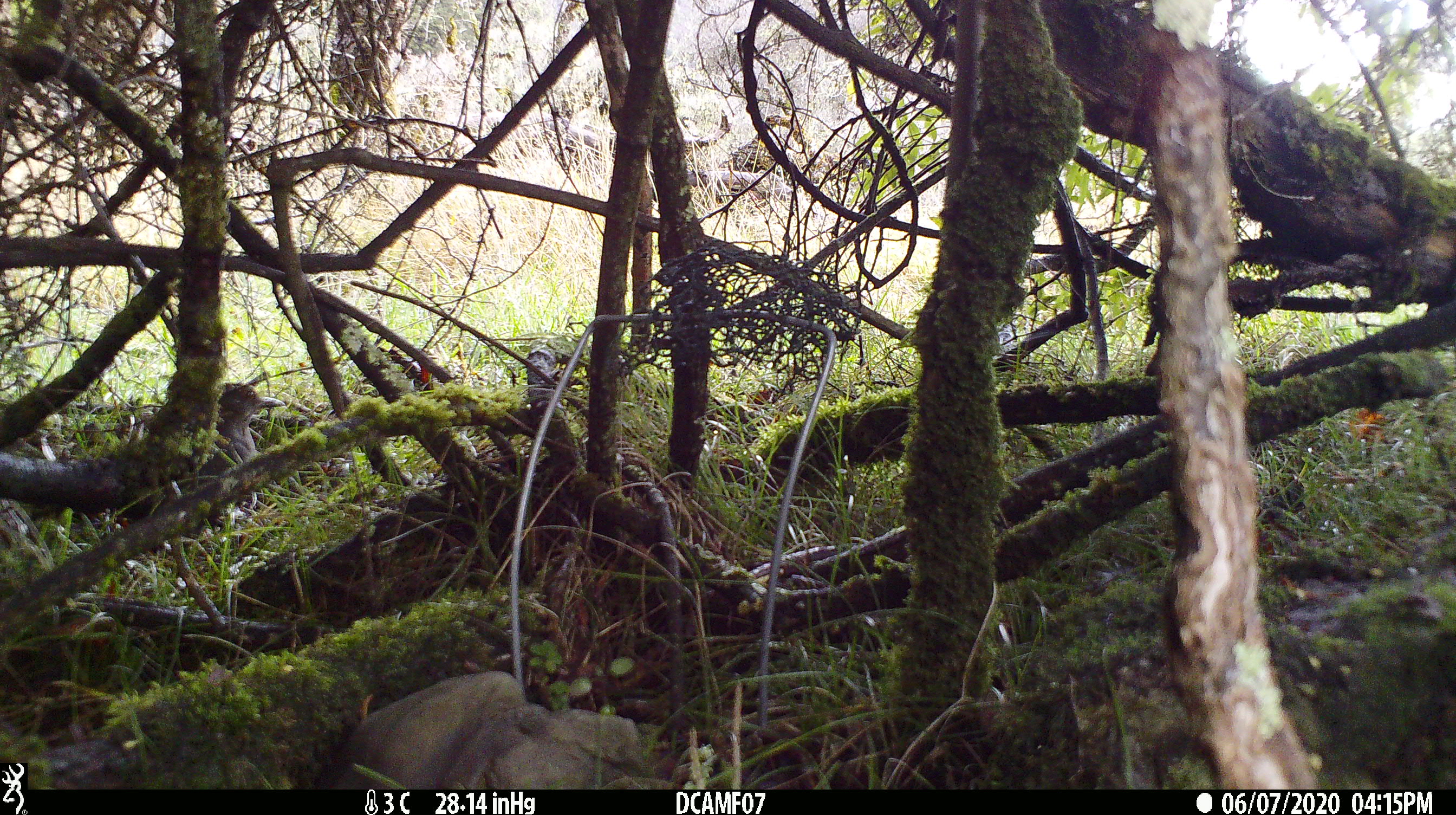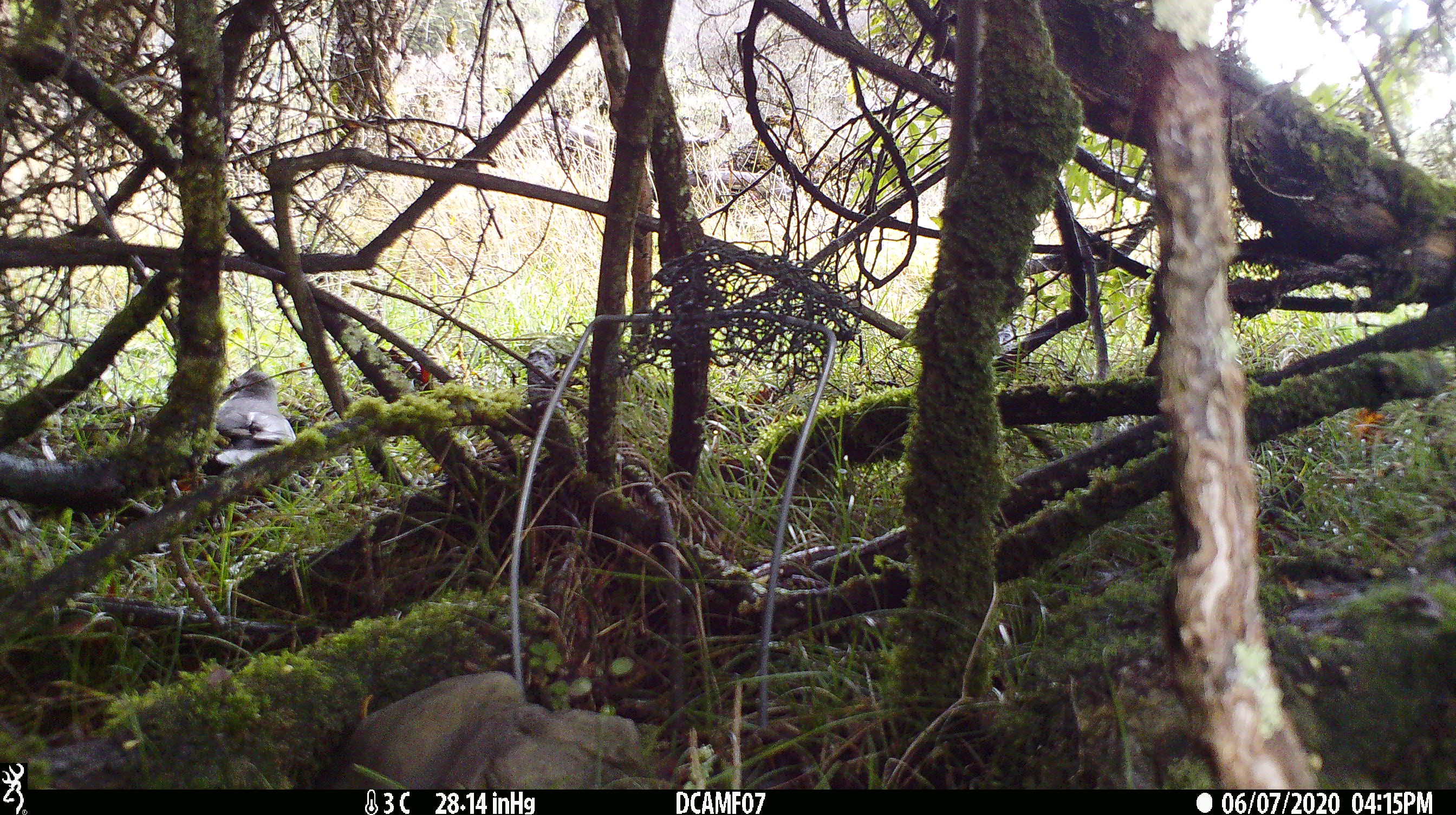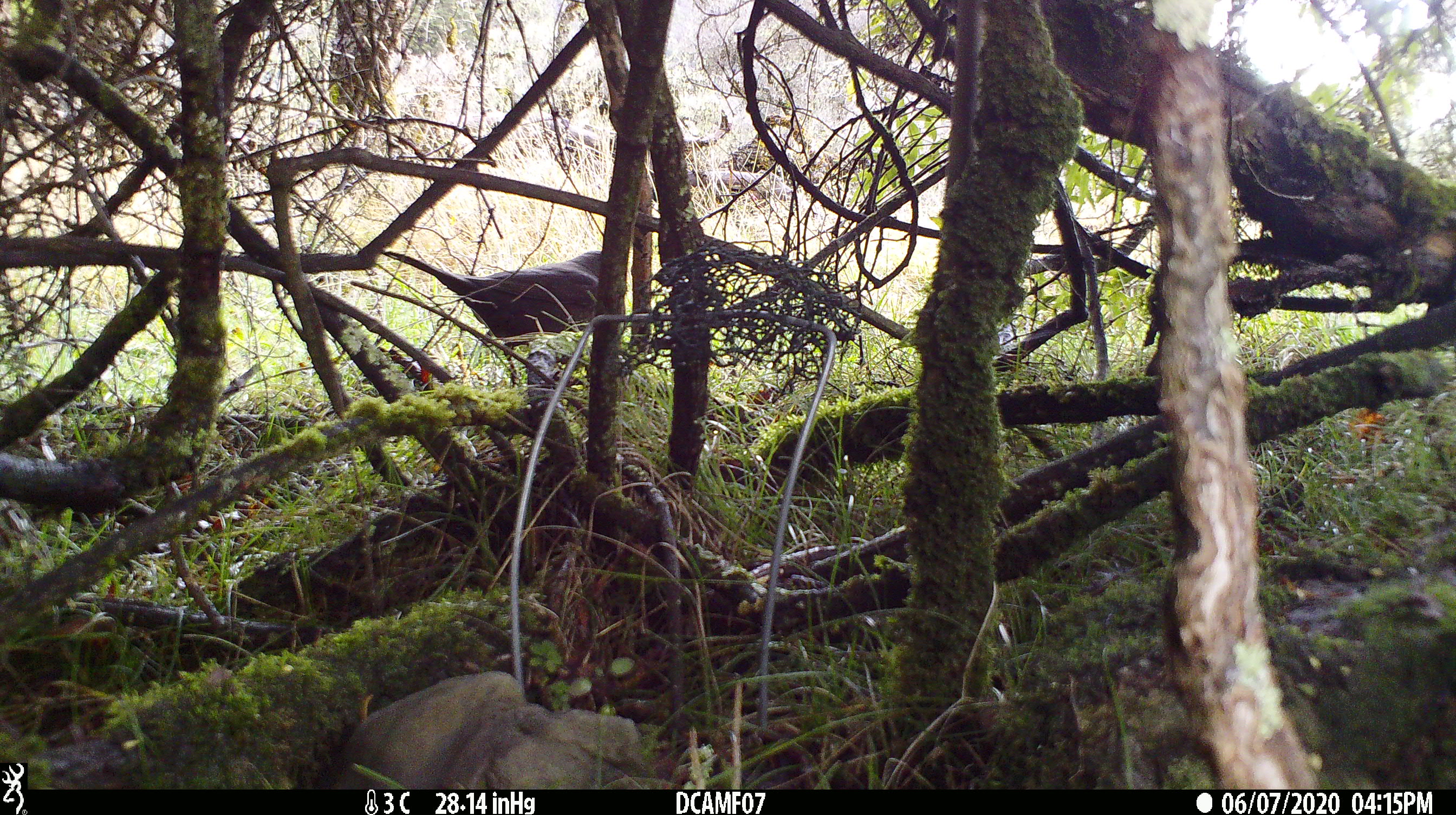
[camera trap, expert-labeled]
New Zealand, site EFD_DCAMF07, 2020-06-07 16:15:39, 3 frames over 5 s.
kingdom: Animalia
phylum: Chordata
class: Aves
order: Passeriformes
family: Turdidae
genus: Turdus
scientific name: Turdus merula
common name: eurasian blackbird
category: blackbird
Blackbird (eurasian blackbird) (Turdus merula).